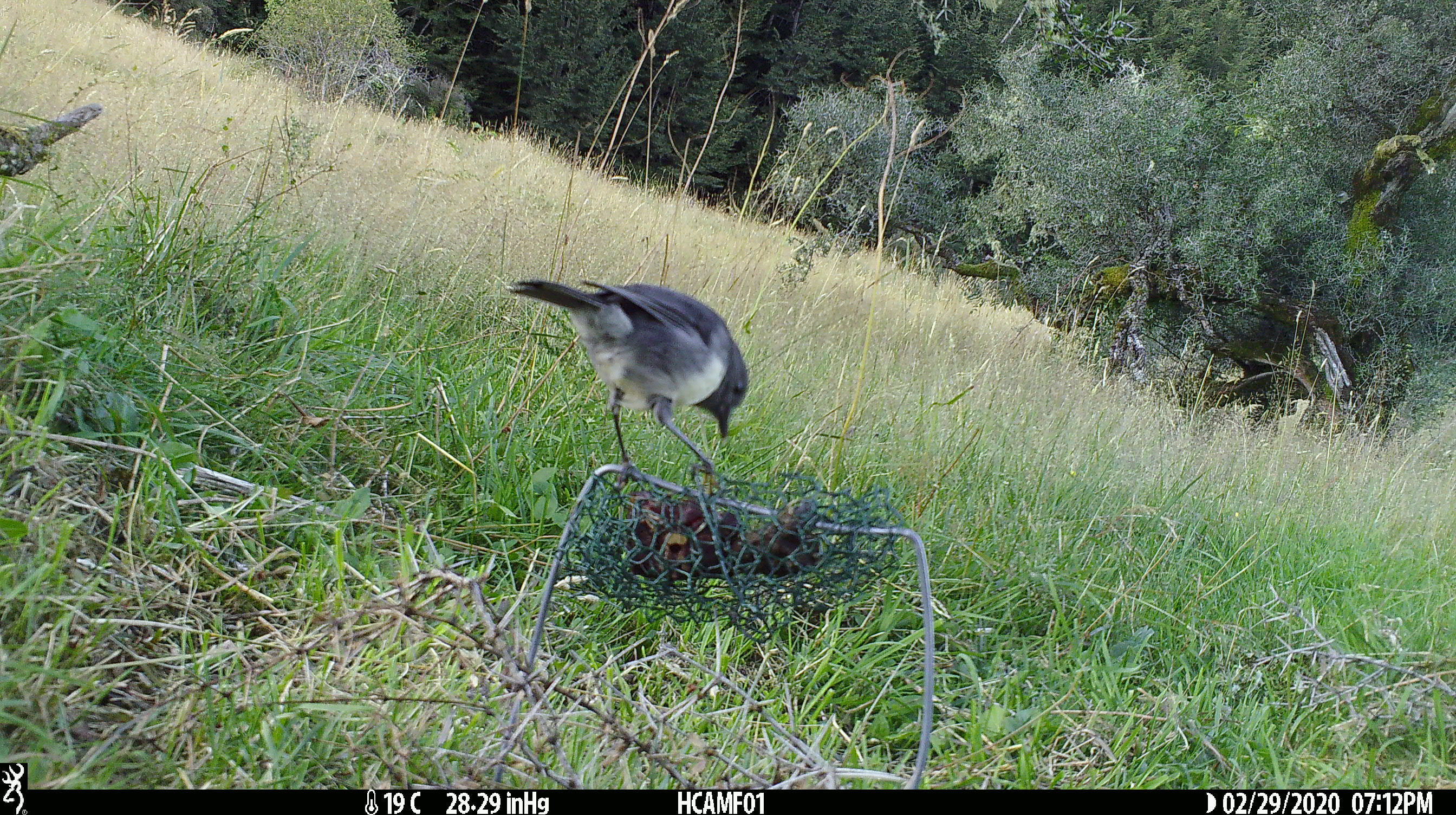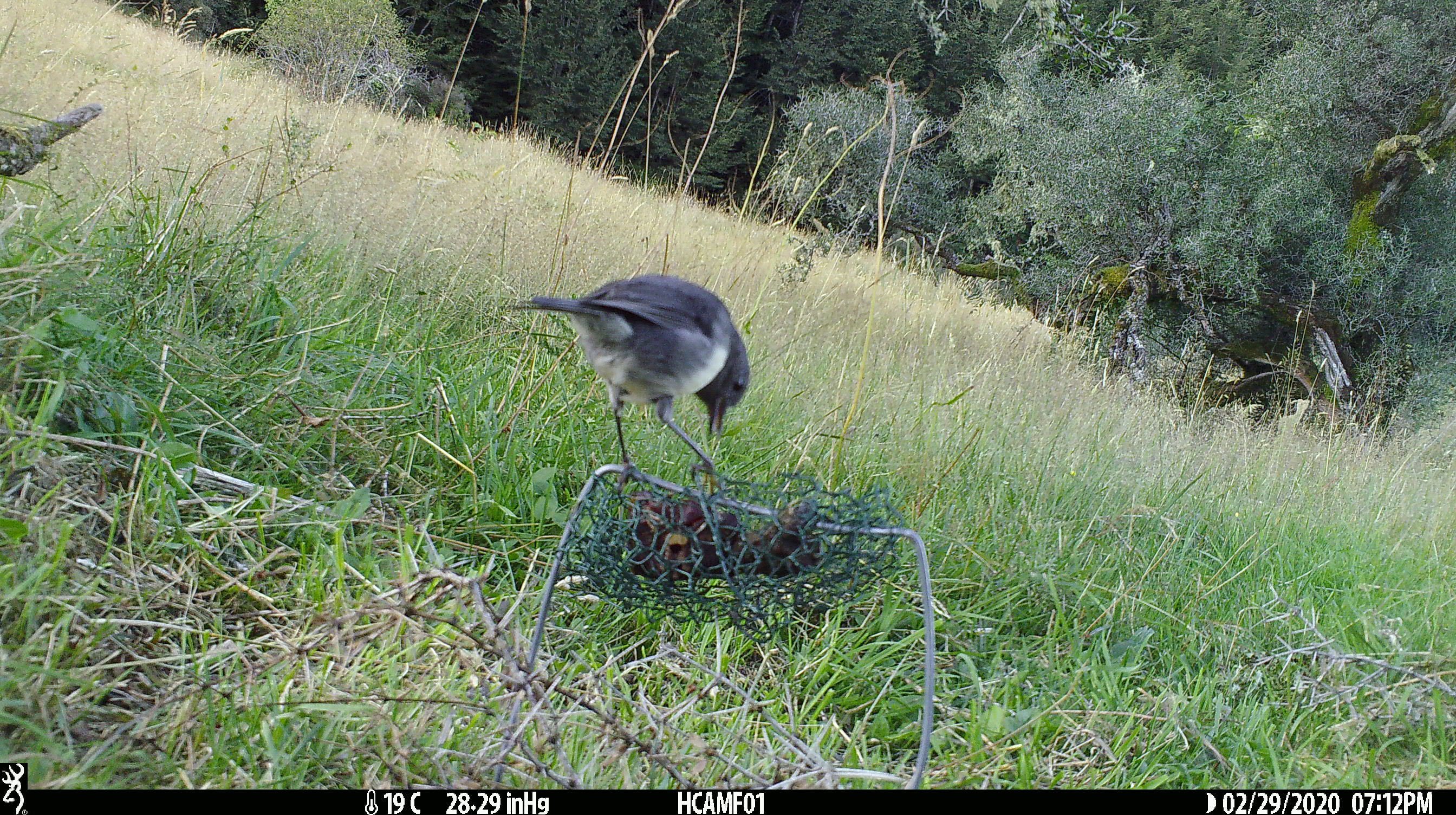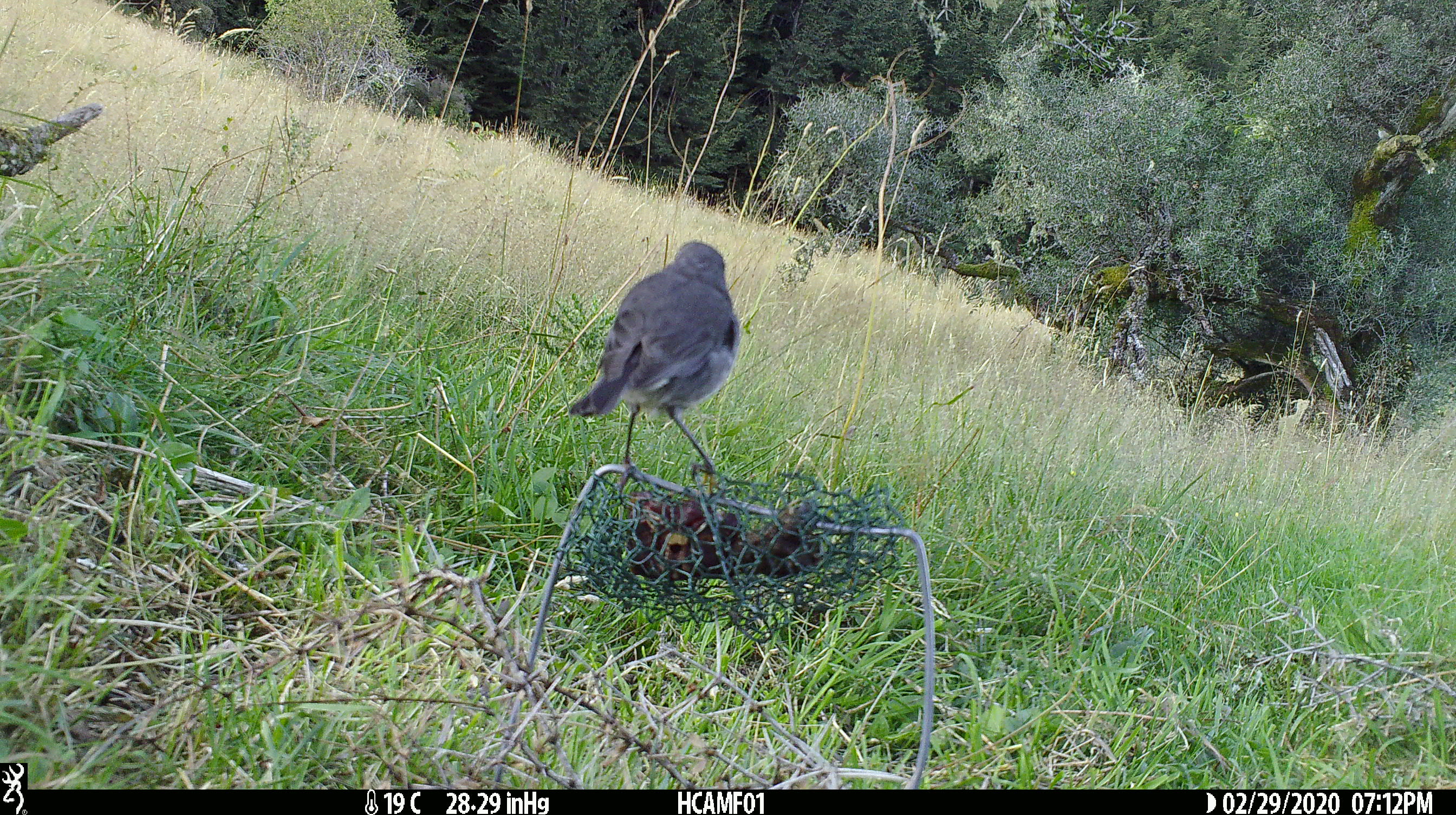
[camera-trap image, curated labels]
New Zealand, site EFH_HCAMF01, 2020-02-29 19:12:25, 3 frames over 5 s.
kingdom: Animalia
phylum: Chordata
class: Aves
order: Passeriformes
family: Petroicidae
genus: Petroica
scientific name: Petroica australis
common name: new zealand robin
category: robin